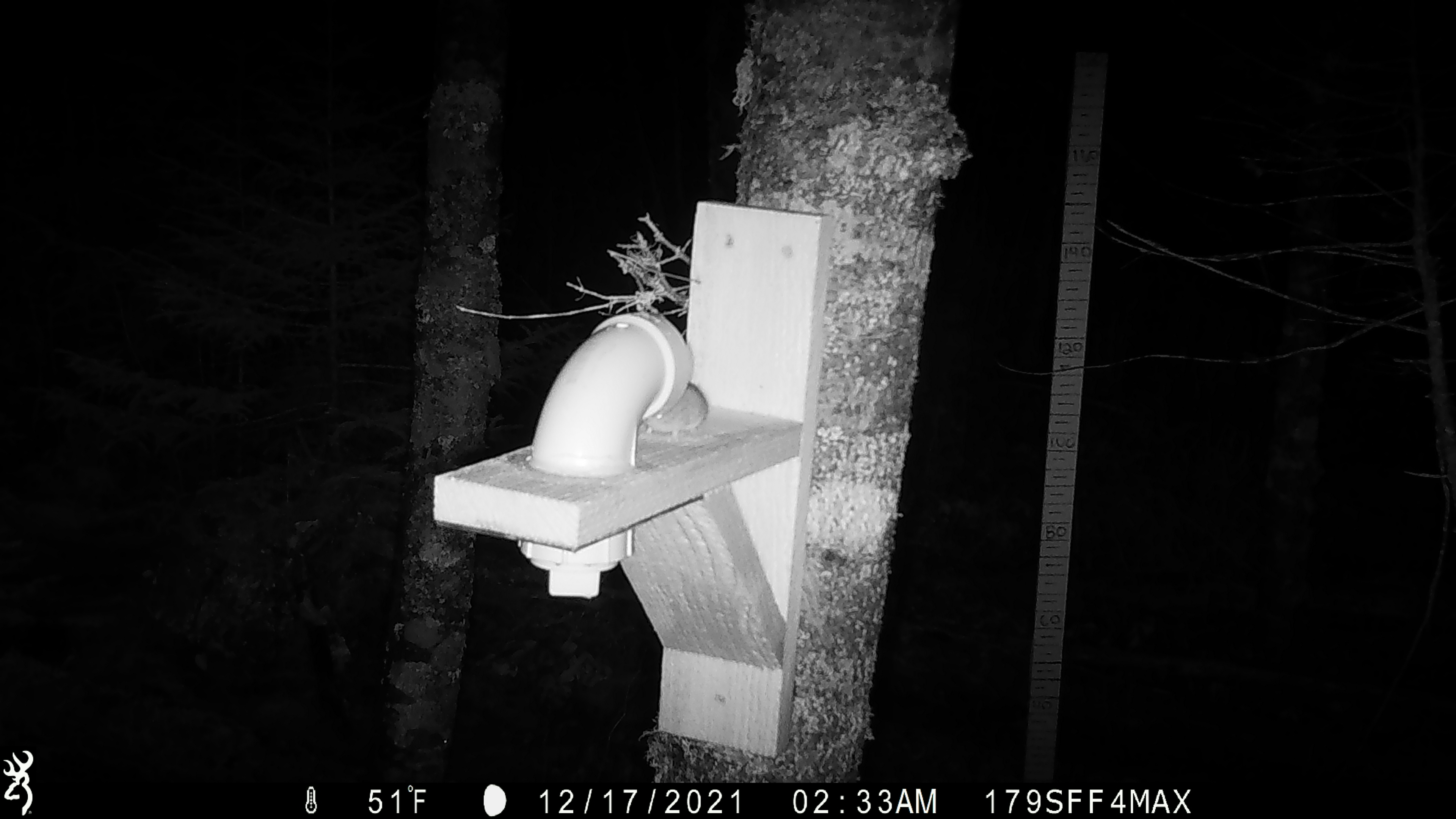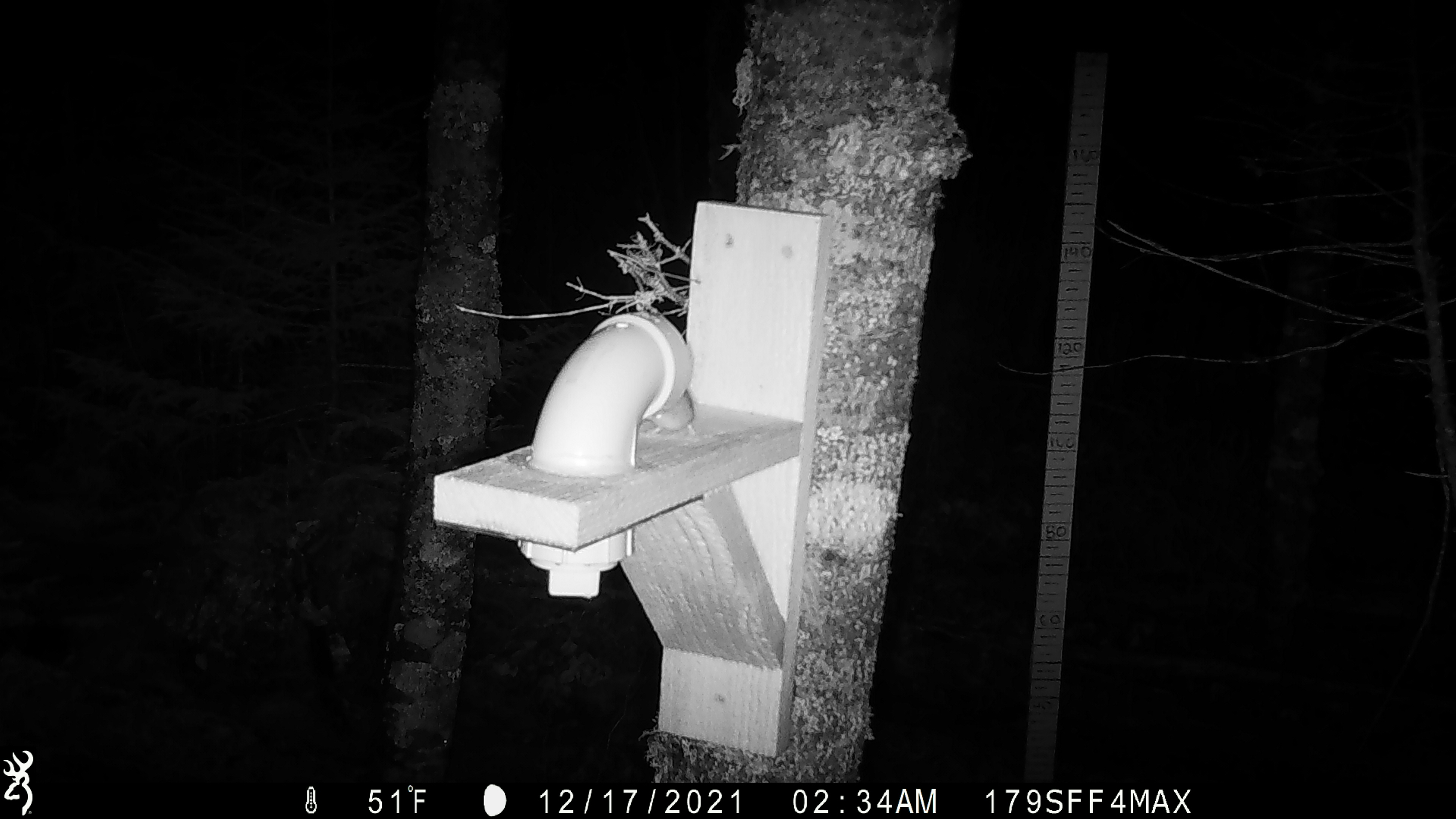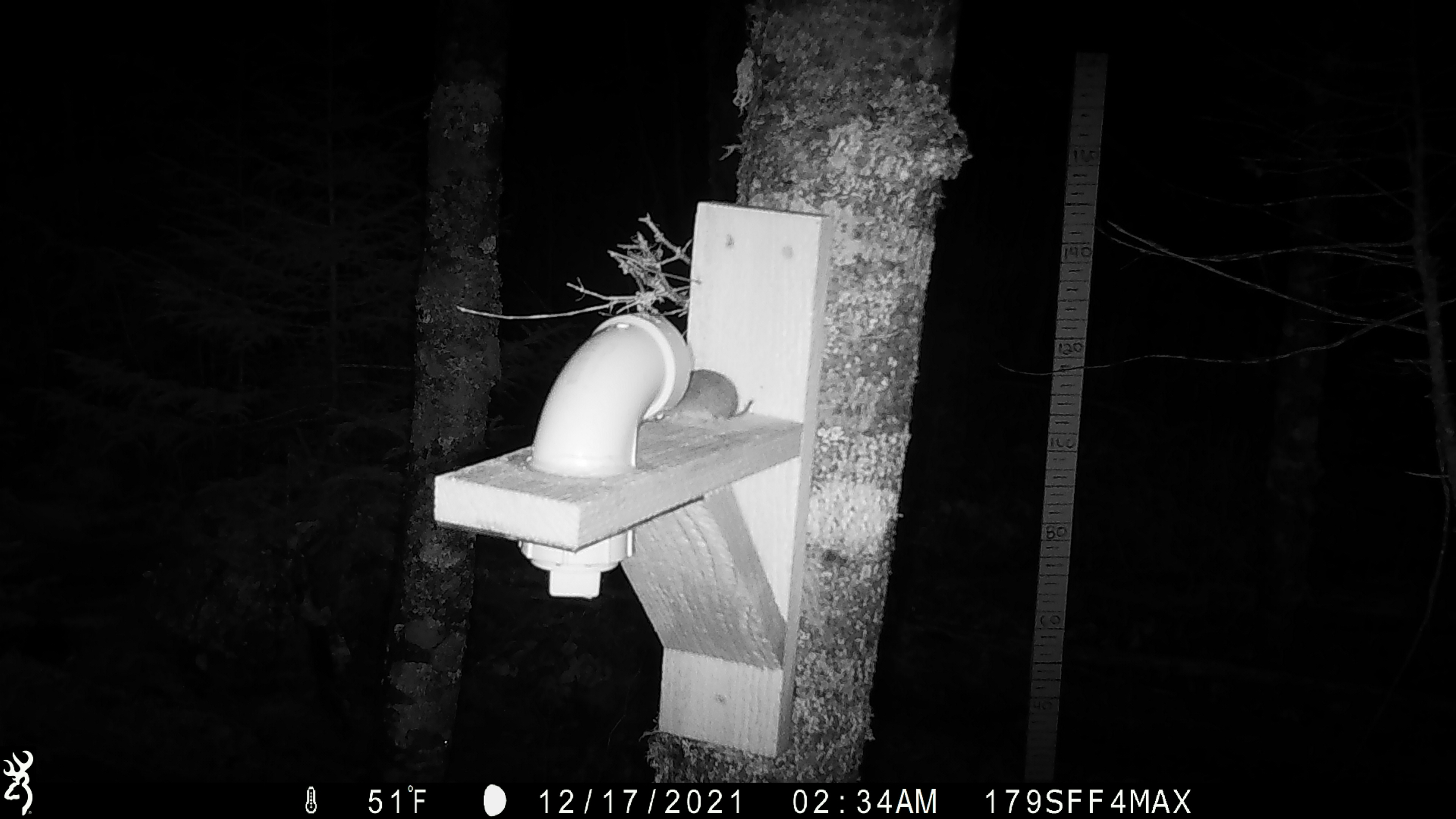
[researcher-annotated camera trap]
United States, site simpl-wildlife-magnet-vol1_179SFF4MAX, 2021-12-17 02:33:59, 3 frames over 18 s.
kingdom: Animalia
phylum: Chordata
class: Mammalia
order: Rodentia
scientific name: Rodentia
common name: mouse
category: mouse sp.